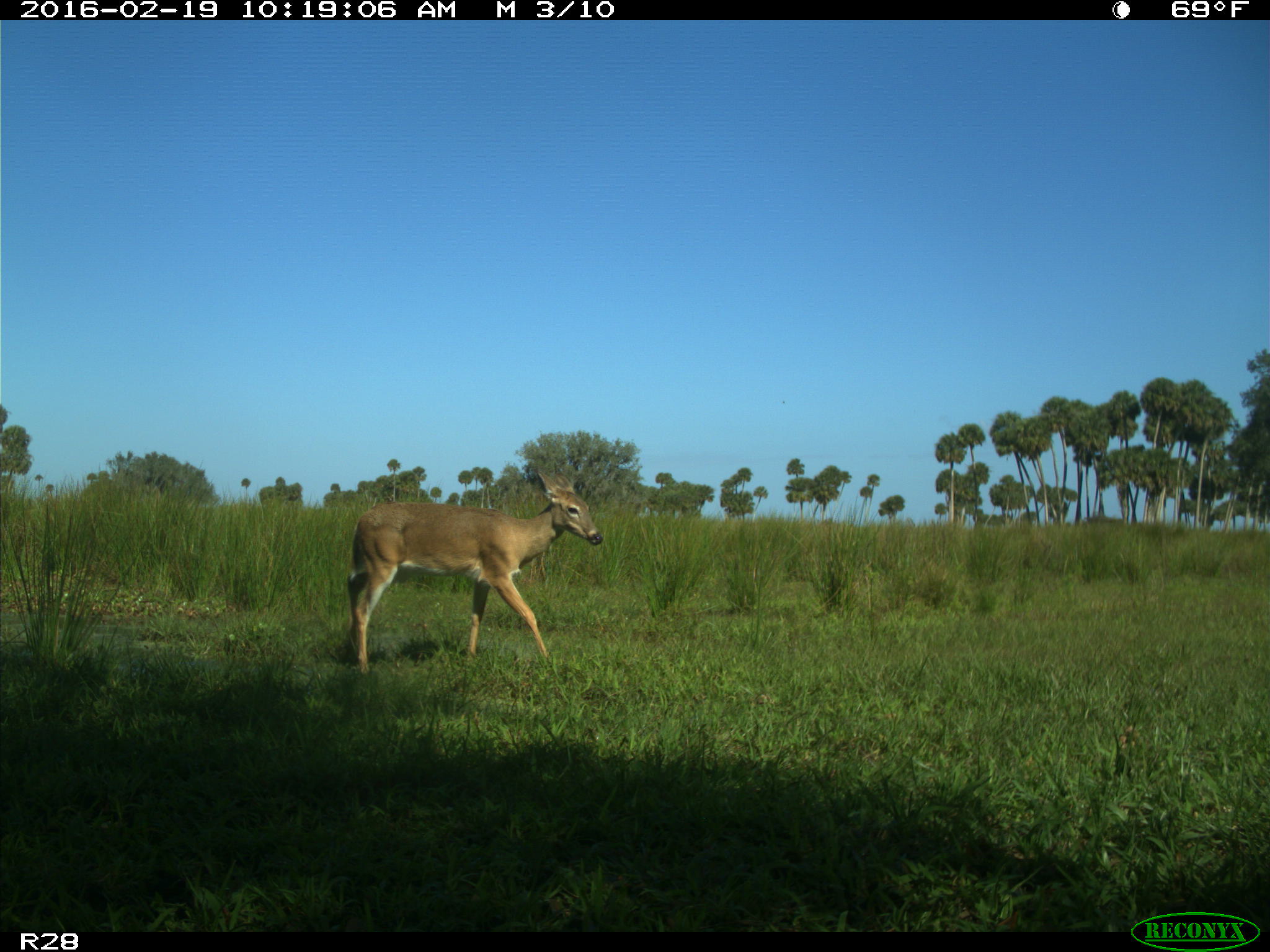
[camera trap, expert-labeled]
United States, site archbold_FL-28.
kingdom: Animalia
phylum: Chordata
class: Mammalia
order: Artiodactyla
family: Cervidae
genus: Odocoileus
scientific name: Odocoileus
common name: deer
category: unidentified deer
Unidentified deer (deer) (Odocoileus).